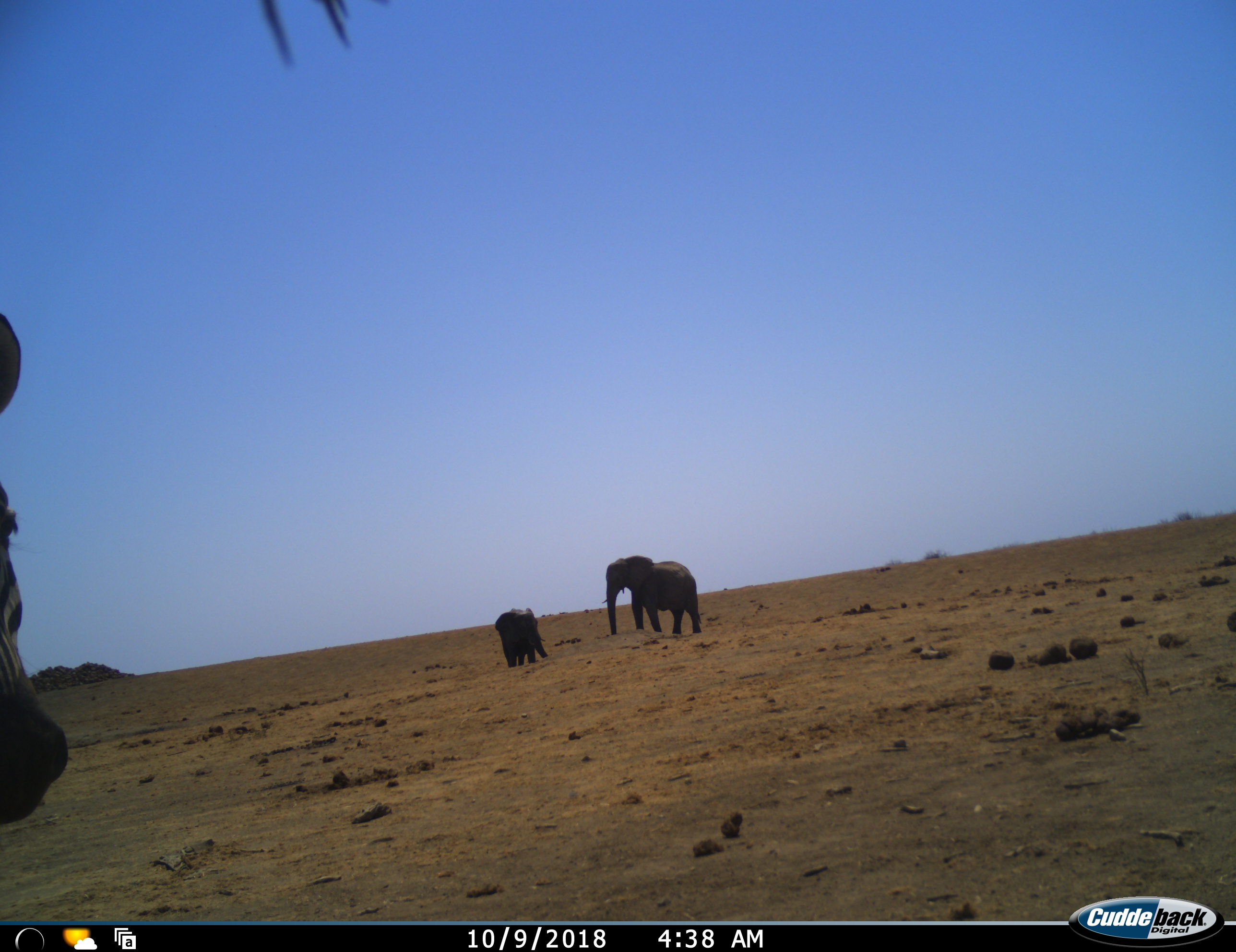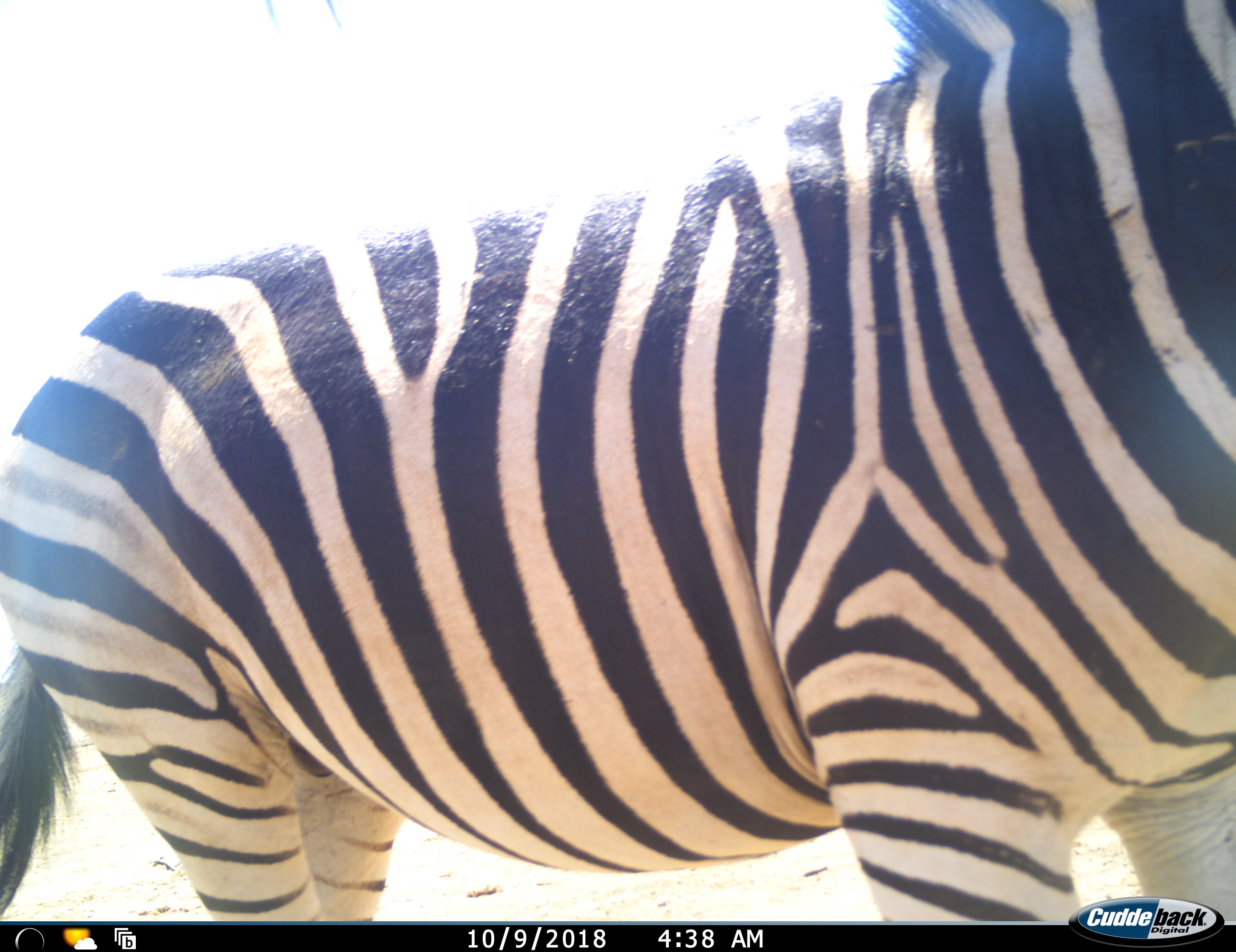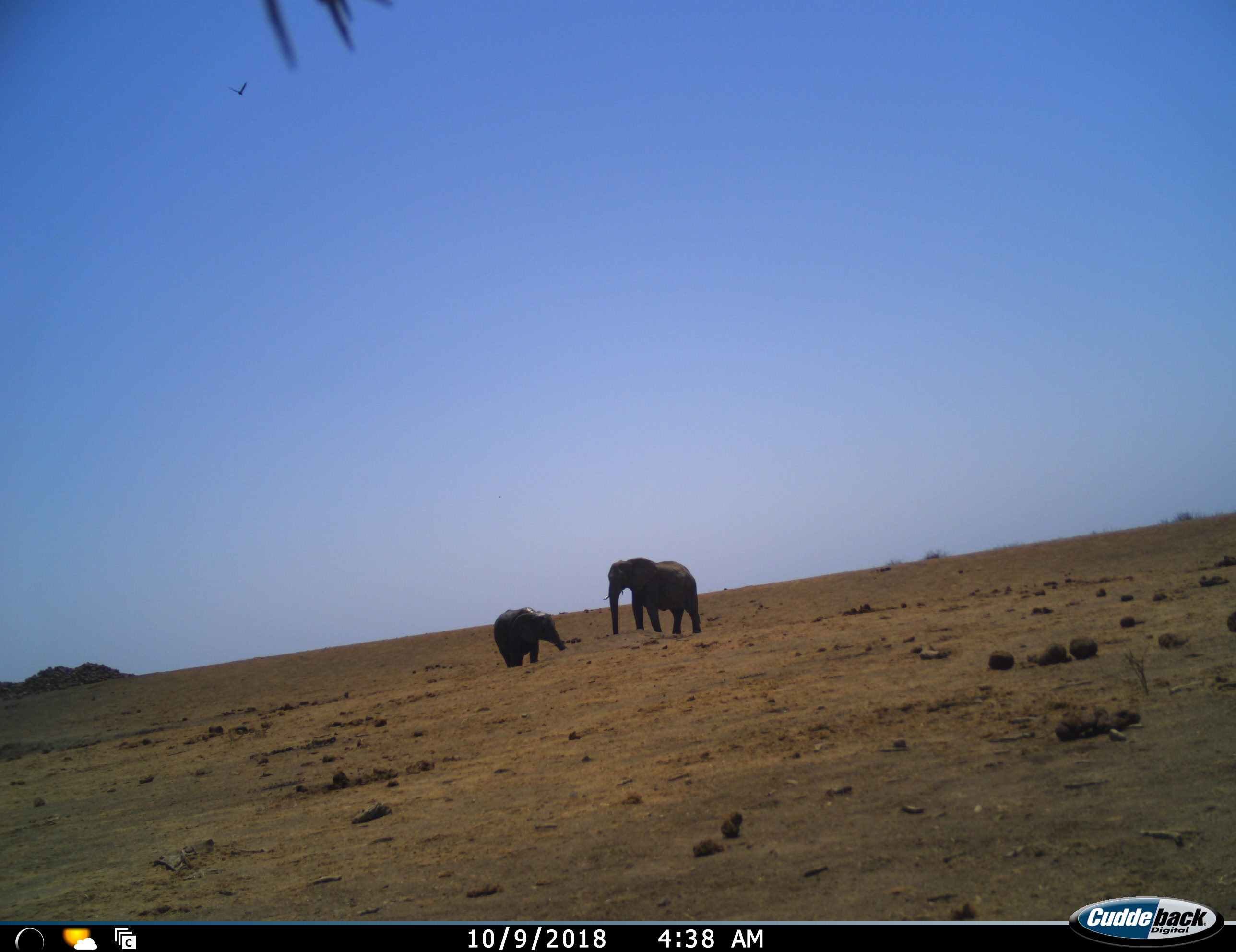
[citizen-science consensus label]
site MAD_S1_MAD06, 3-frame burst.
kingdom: Animalia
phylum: Chordata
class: Mammalia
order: Proboscidea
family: Elephantidae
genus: Loxodonta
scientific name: Loxodonta africana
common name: african bush elephant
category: elephant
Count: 2.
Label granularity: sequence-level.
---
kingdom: Animalia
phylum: Chordata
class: Mammalia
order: Perissodactyla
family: Equidae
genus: Equus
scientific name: Equus quagga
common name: plains zebra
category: zebraplains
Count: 1.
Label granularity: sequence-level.